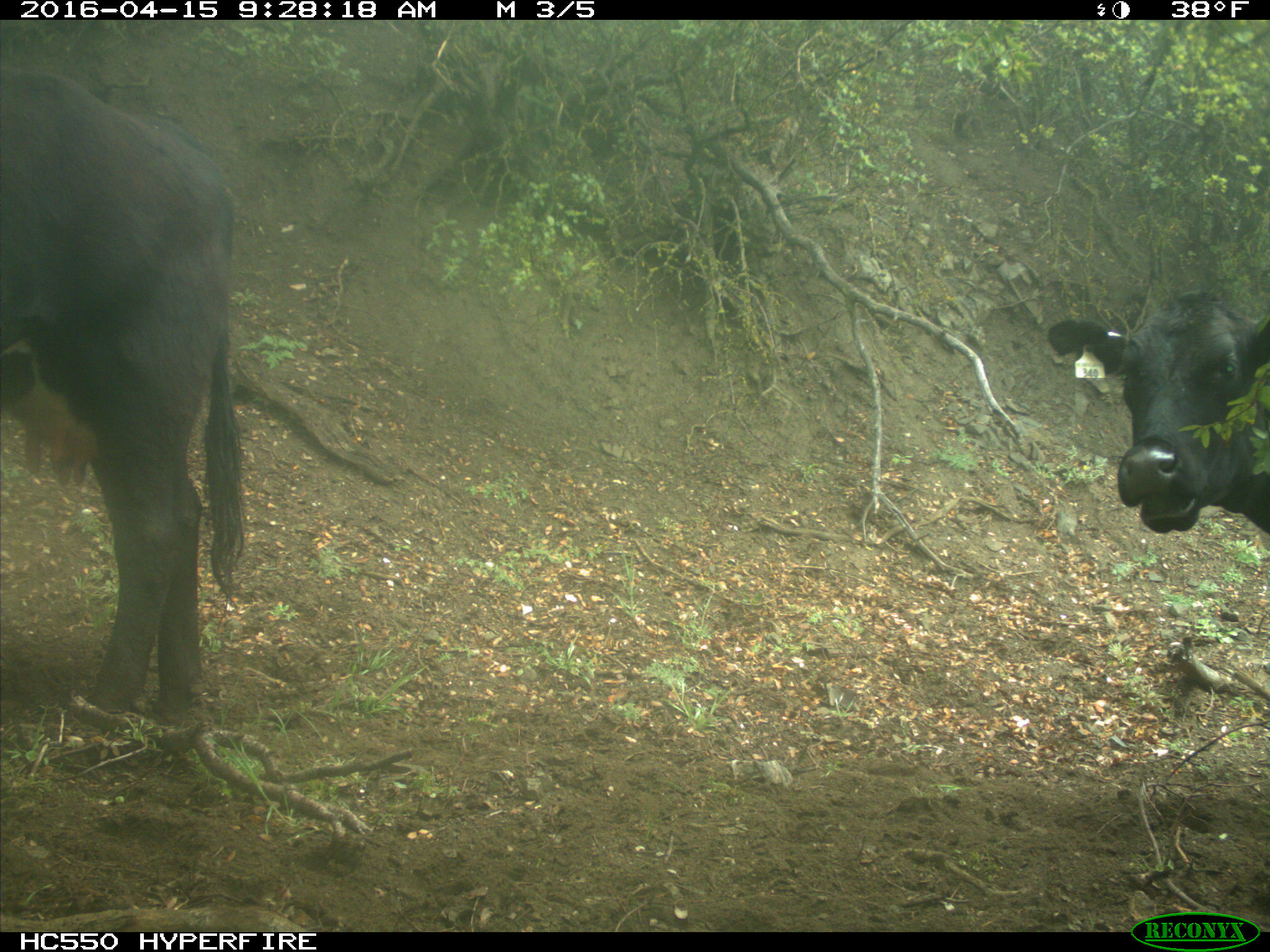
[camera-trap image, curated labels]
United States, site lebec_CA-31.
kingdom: Animalia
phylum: Chordata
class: Mammalia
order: Artiodactyla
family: Bovidae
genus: Bos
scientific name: Bos taurus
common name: domestic cow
Bos taurus (domestic cow).